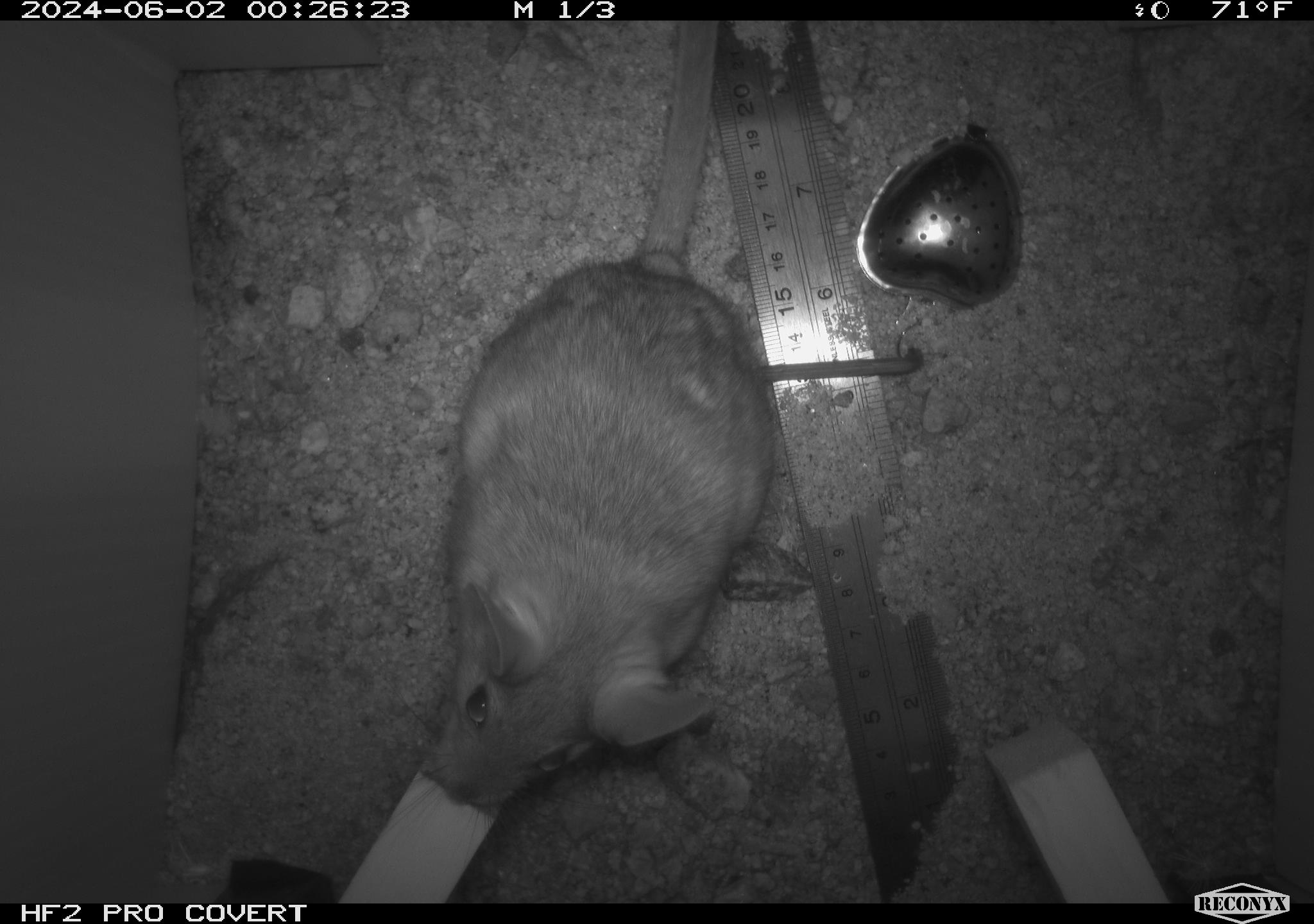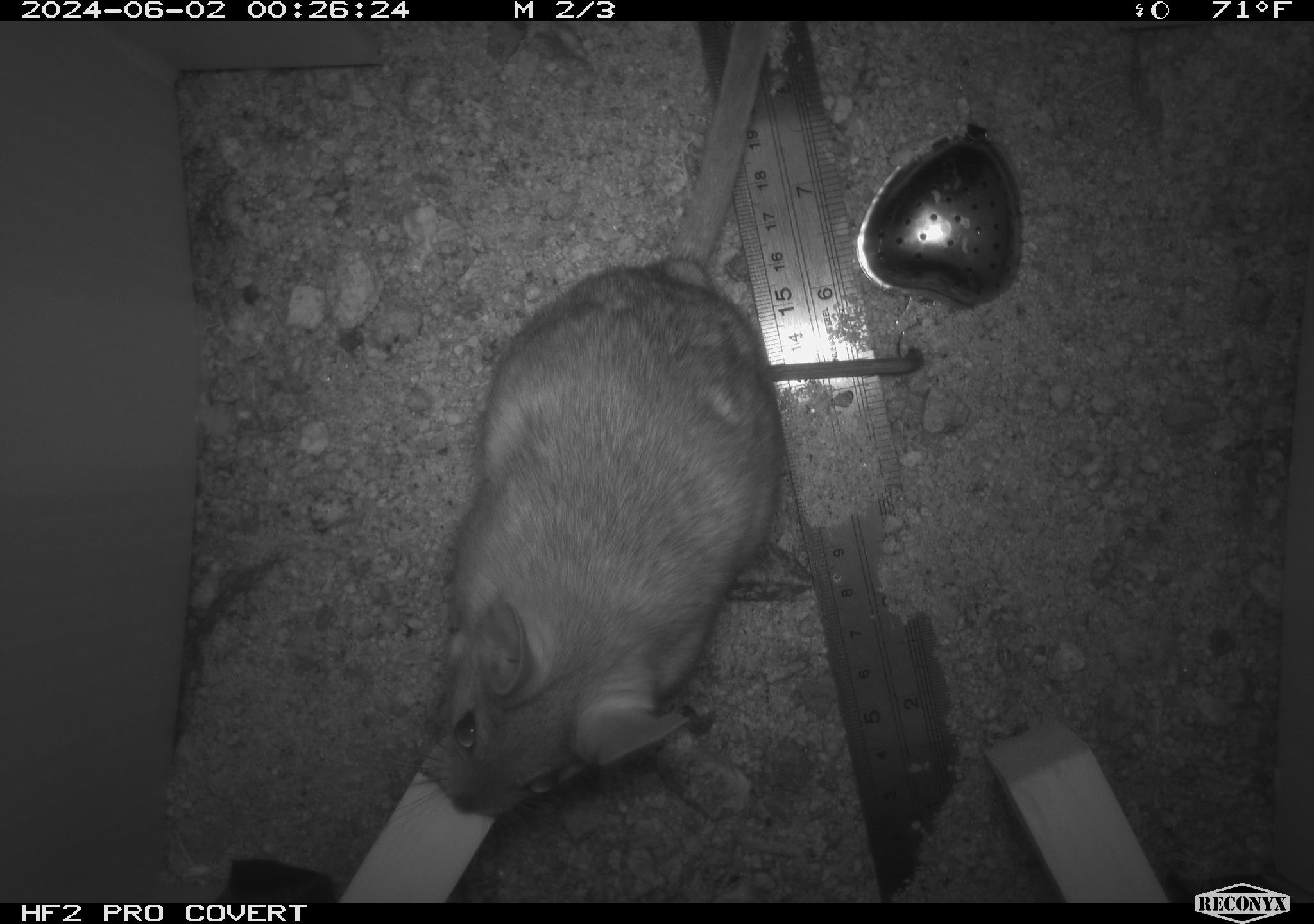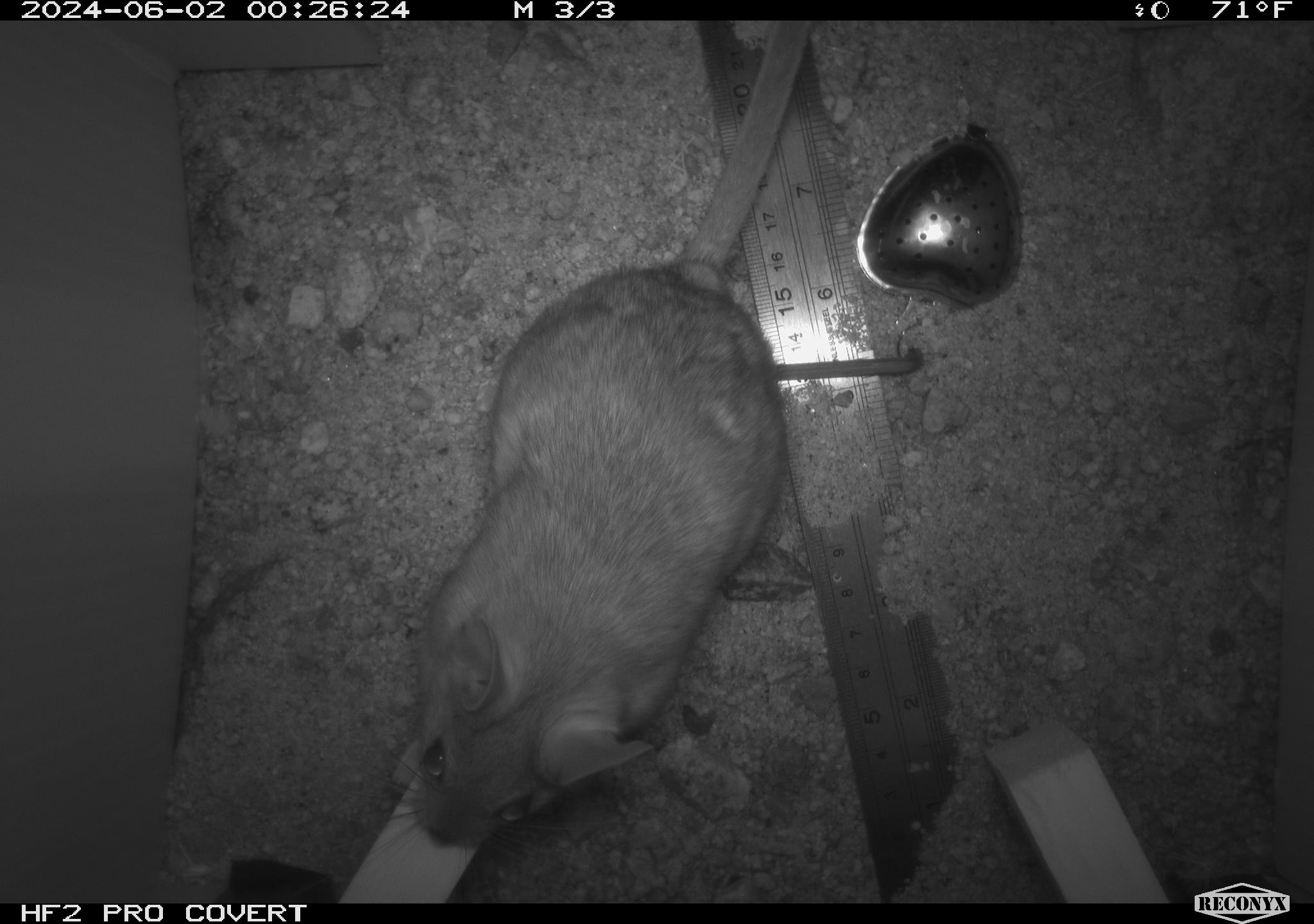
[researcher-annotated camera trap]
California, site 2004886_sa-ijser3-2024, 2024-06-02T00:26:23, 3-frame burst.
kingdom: Animalia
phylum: Chordata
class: Mammalia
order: Rodentia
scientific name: Rodentia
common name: woodrat or rat or mouse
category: woodrat or rat or mouse species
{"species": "woodrat or rat or mouse species (woodrat or rat or mouse) (Rodentia)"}